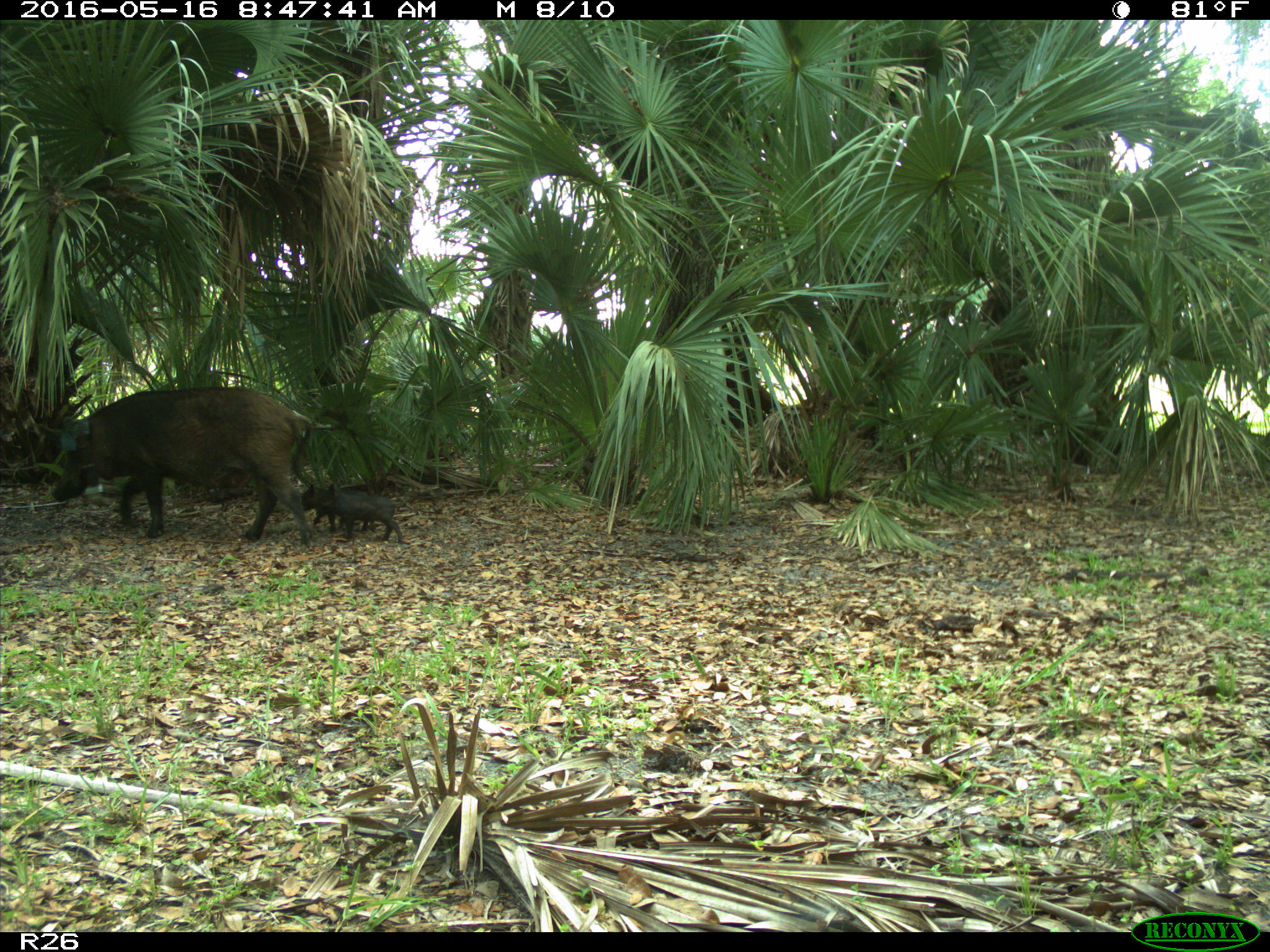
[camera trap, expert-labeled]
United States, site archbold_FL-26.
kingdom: Animalia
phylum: Chordata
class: Mammalia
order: Artiodactyla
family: Suidae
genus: Sus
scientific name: Sus scrofa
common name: wild boar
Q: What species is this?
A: Sus scrofa (wild boar).